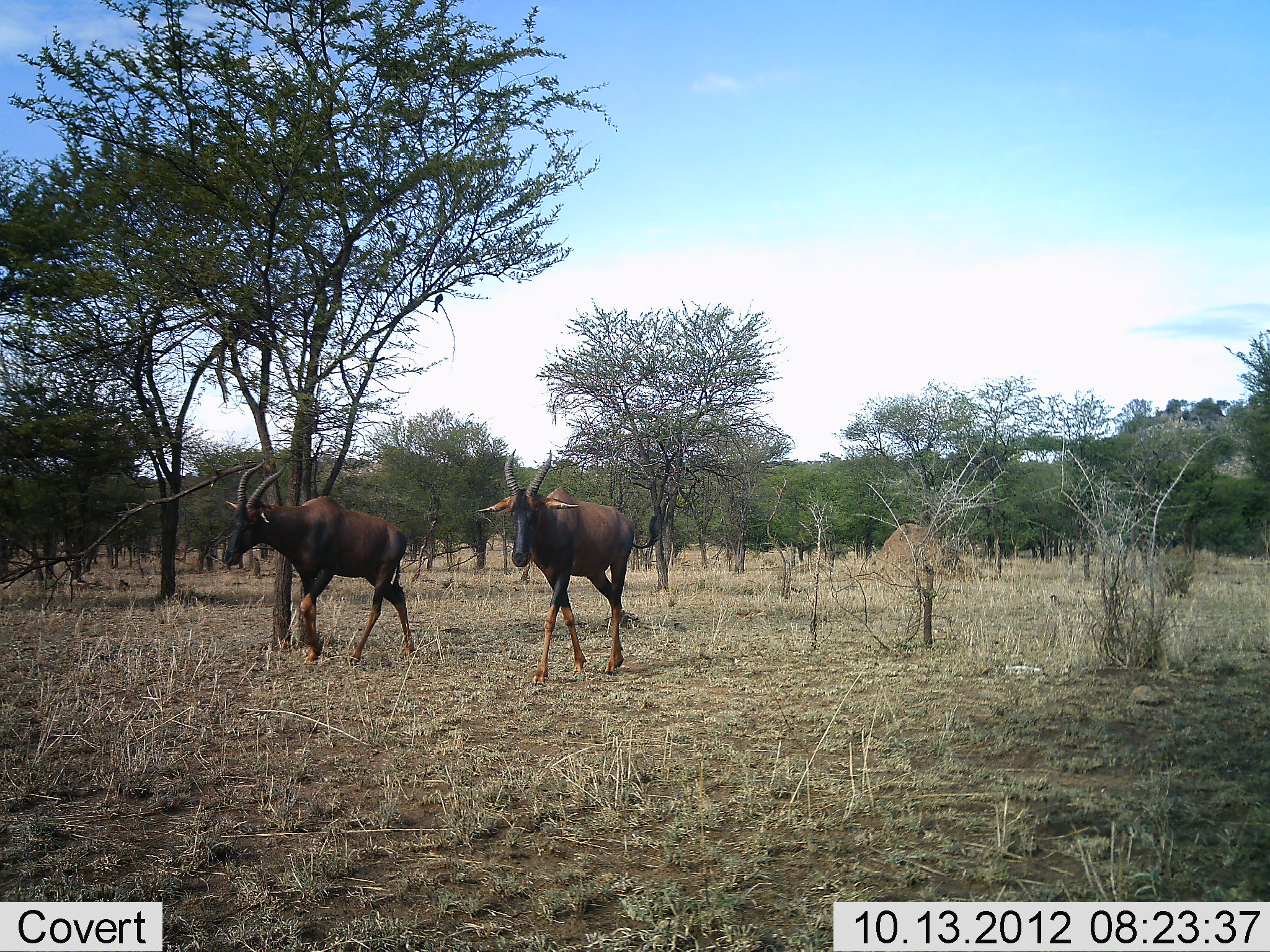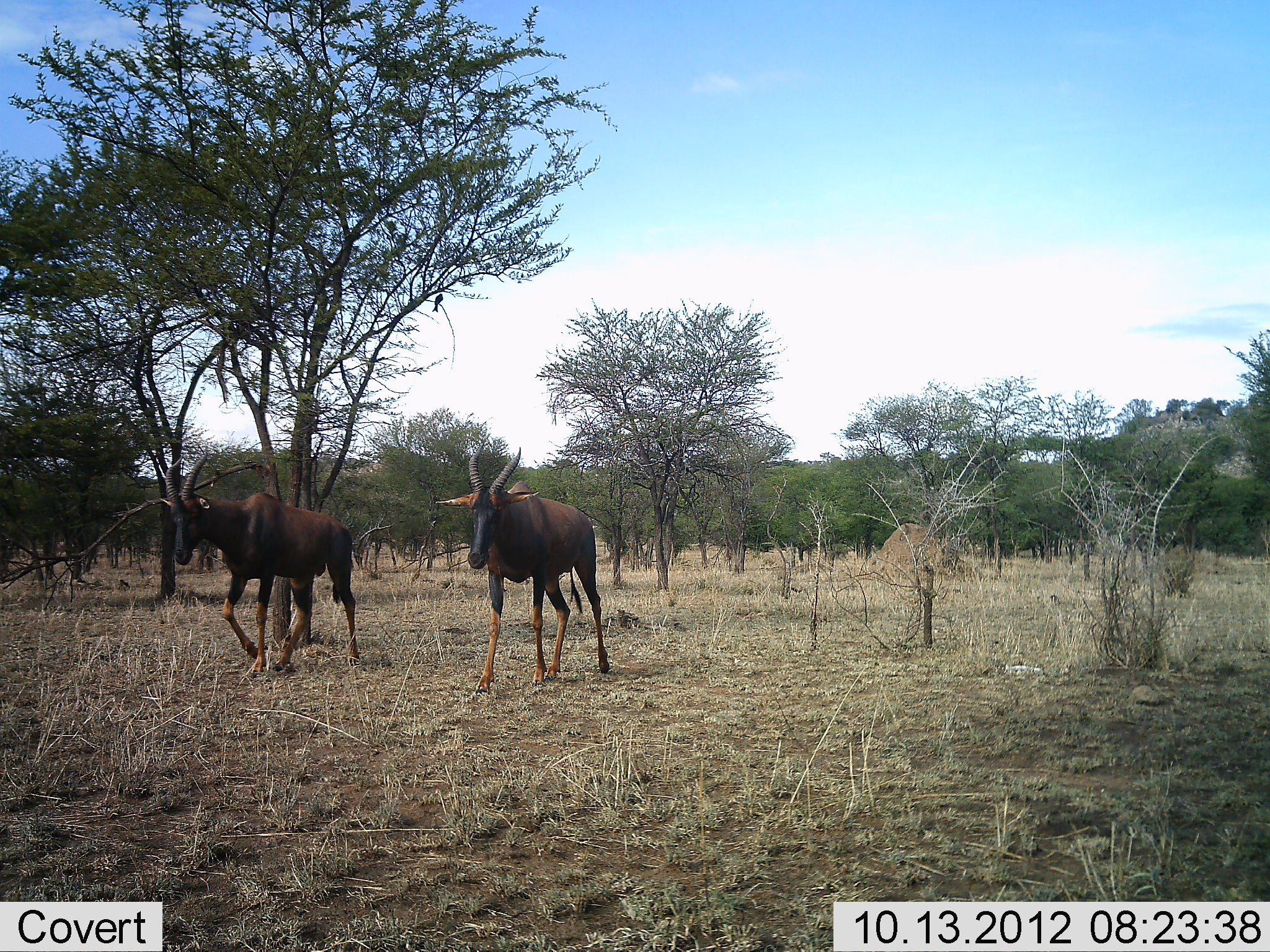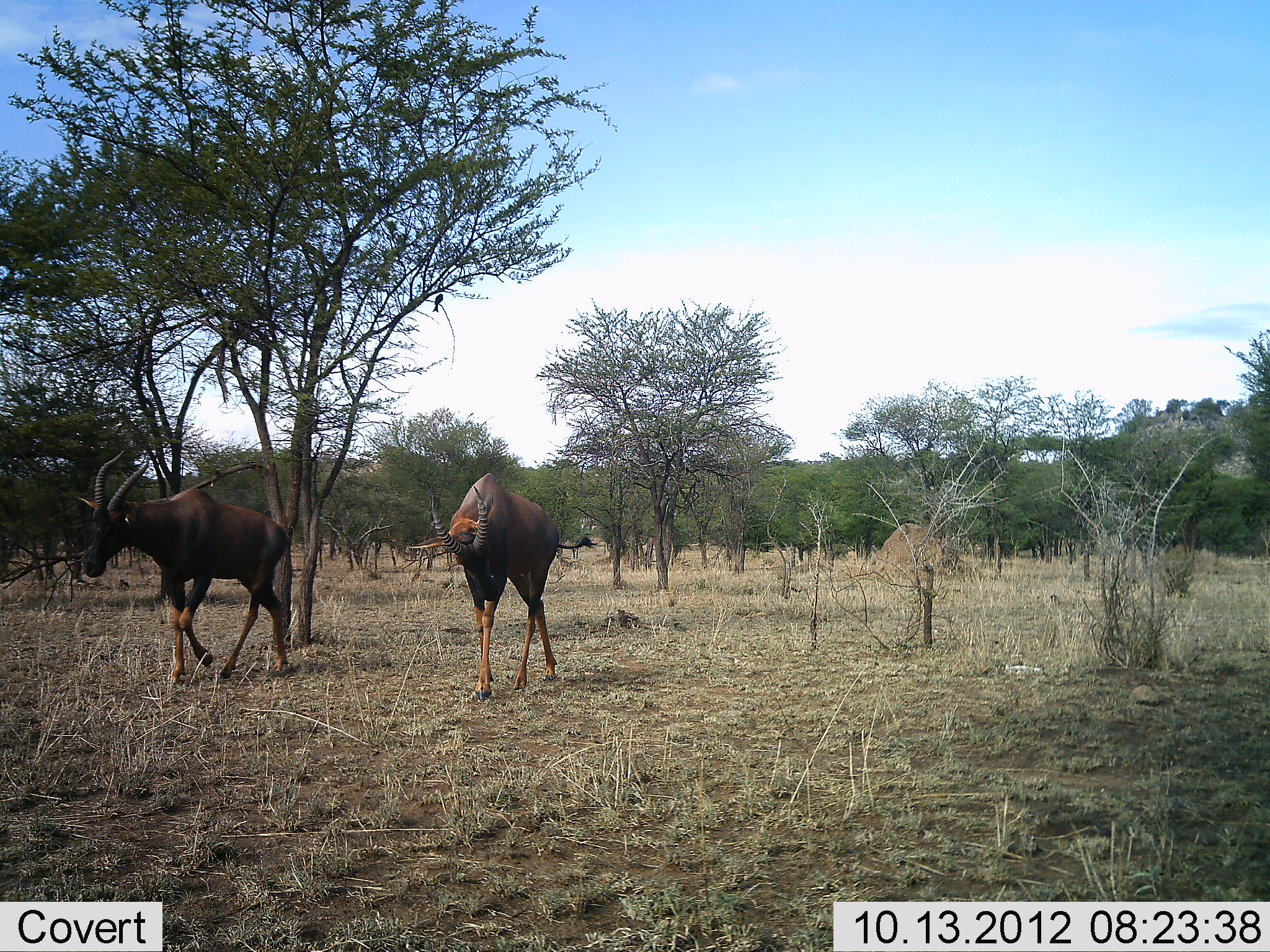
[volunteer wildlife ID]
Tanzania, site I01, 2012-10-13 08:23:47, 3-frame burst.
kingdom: Animalia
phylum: Chordata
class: Mammalia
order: Artiodactyla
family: Bovidae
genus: Damaliscus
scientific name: Damaliscus lunatus jimela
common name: topi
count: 2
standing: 10%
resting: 0%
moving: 90%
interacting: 0%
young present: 0%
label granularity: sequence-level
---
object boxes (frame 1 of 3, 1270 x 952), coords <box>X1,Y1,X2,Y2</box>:
animal: <box>474,447,661,675</box>; <box>222,458,416,668</box>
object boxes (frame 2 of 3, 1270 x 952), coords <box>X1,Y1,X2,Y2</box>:
animal: <box>166,448,360,673</box>; <box>434,445,610,673</box>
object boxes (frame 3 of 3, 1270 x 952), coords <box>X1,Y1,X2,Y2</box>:
animal: <box>77,450,294,674</box>; <box>407,472,595,674</box>